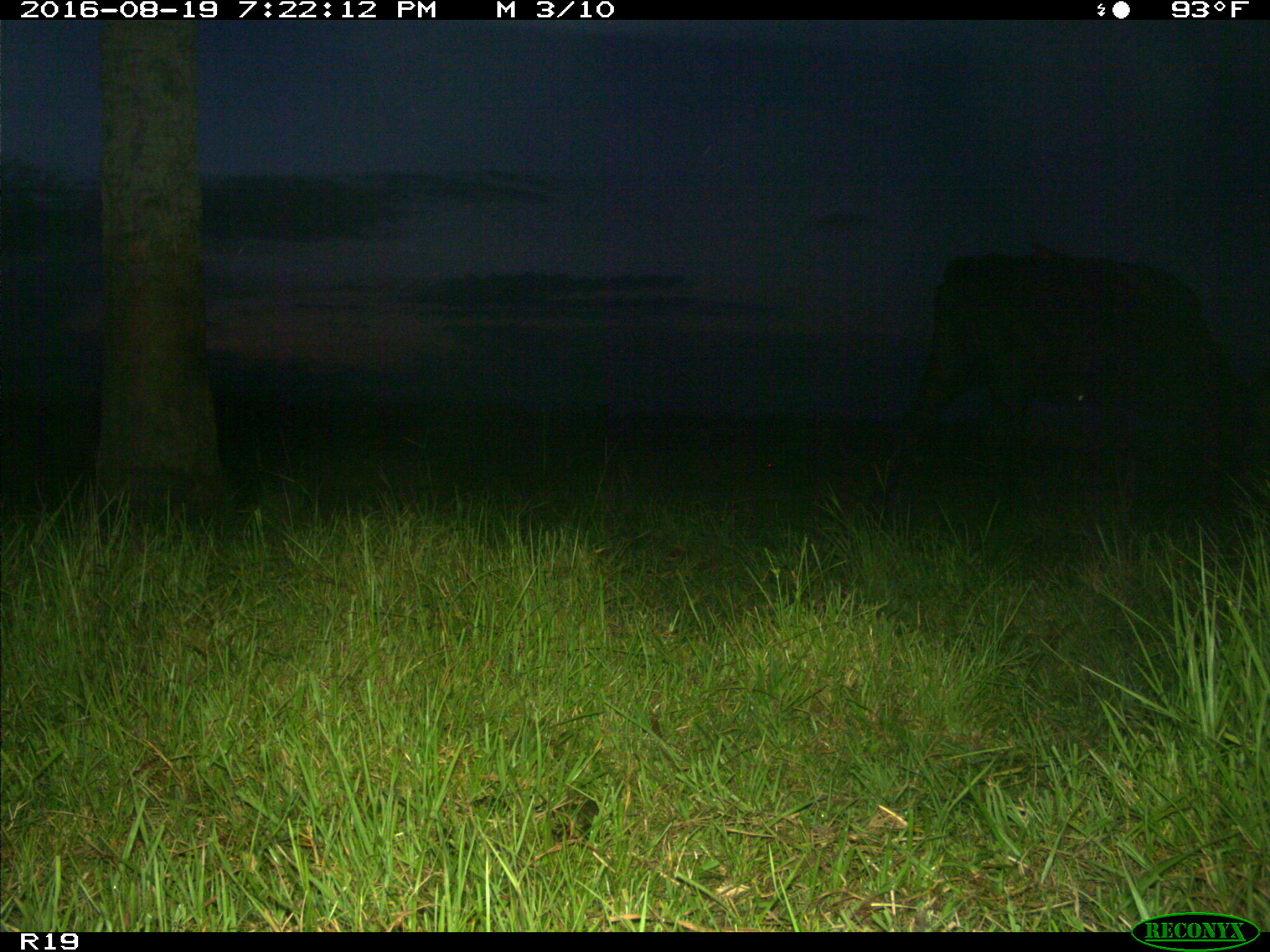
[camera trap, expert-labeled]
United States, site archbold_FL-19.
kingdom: Animalia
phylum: Chordata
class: Mammalia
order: Artiodactyla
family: Bovidae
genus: Bos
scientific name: Bos taurus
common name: domestic cow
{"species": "Bos taurus (domestic cow)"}